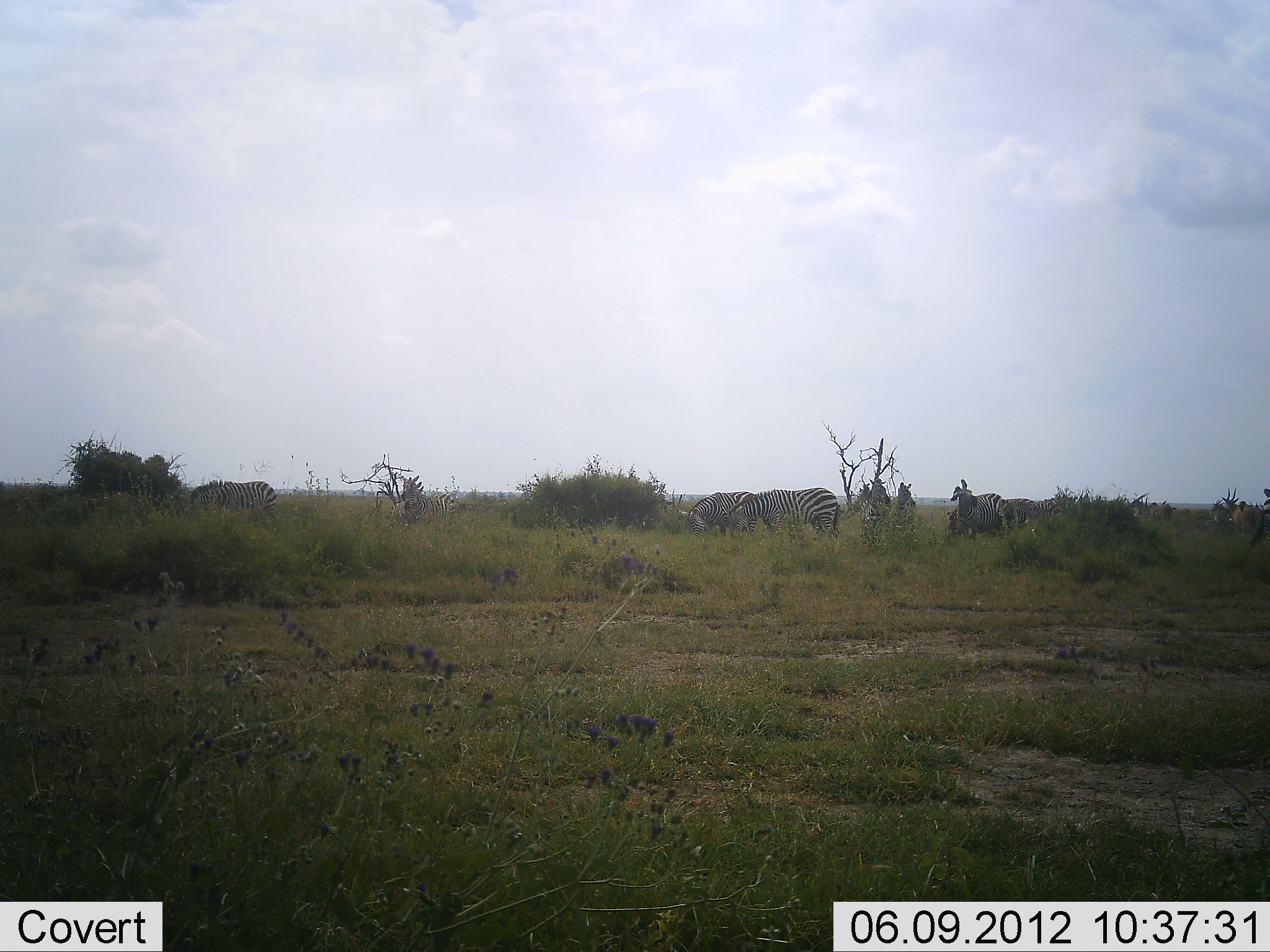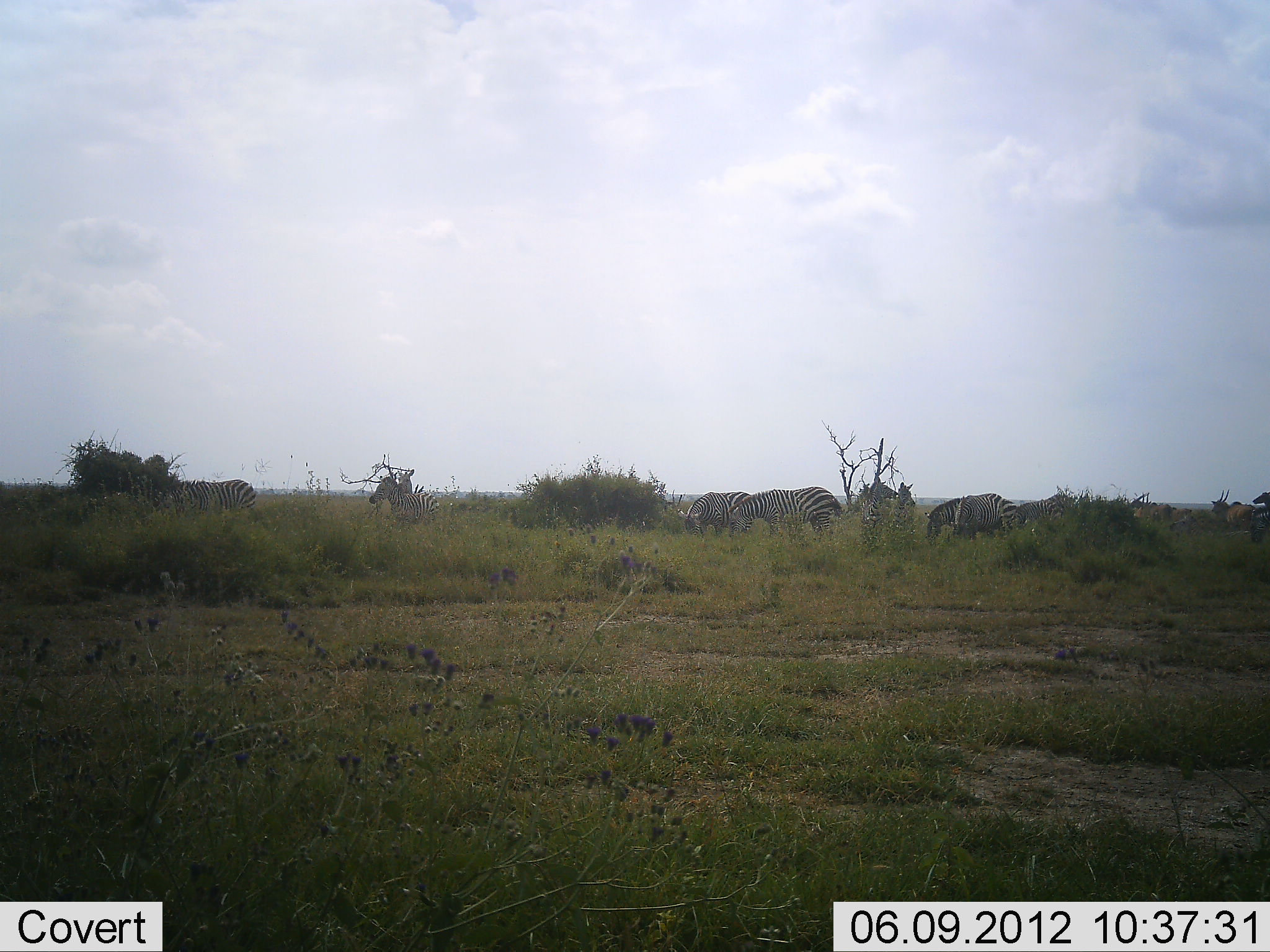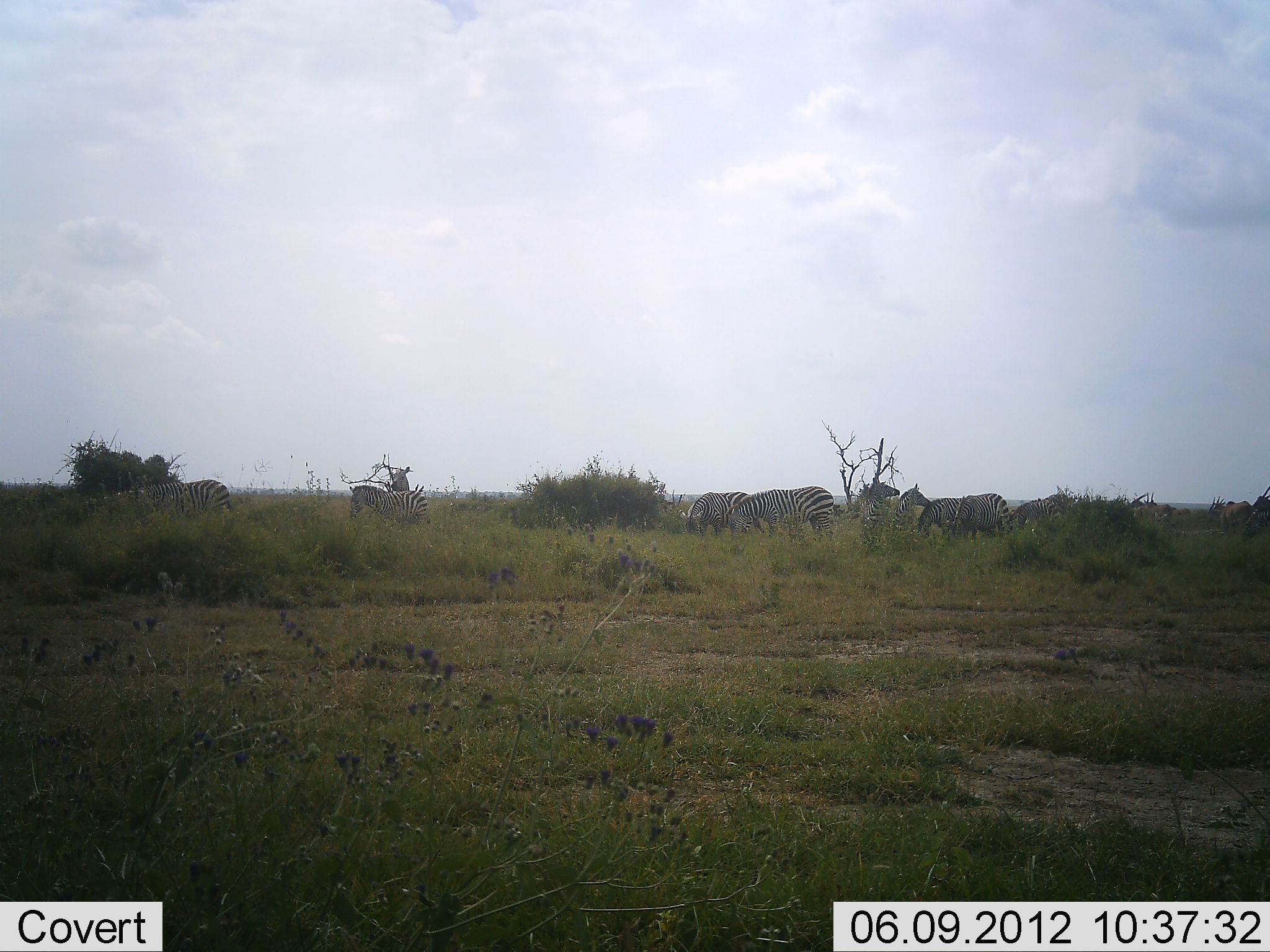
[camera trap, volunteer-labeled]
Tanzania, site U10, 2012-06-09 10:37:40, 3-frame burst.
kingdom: Animalia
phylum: Chordata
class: Mammalia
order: Perissodactyla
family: Equidae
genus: Equus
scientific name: Equus quagga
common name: plains zebra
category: zebra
Zebra (plains zebra) (Equus quagga), count 7. Behavior (volunteer vote fractions): standing 15%, resting 0%, moving 46%, interacting 0%. Young present (vote fraction): 0%. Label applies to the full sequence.